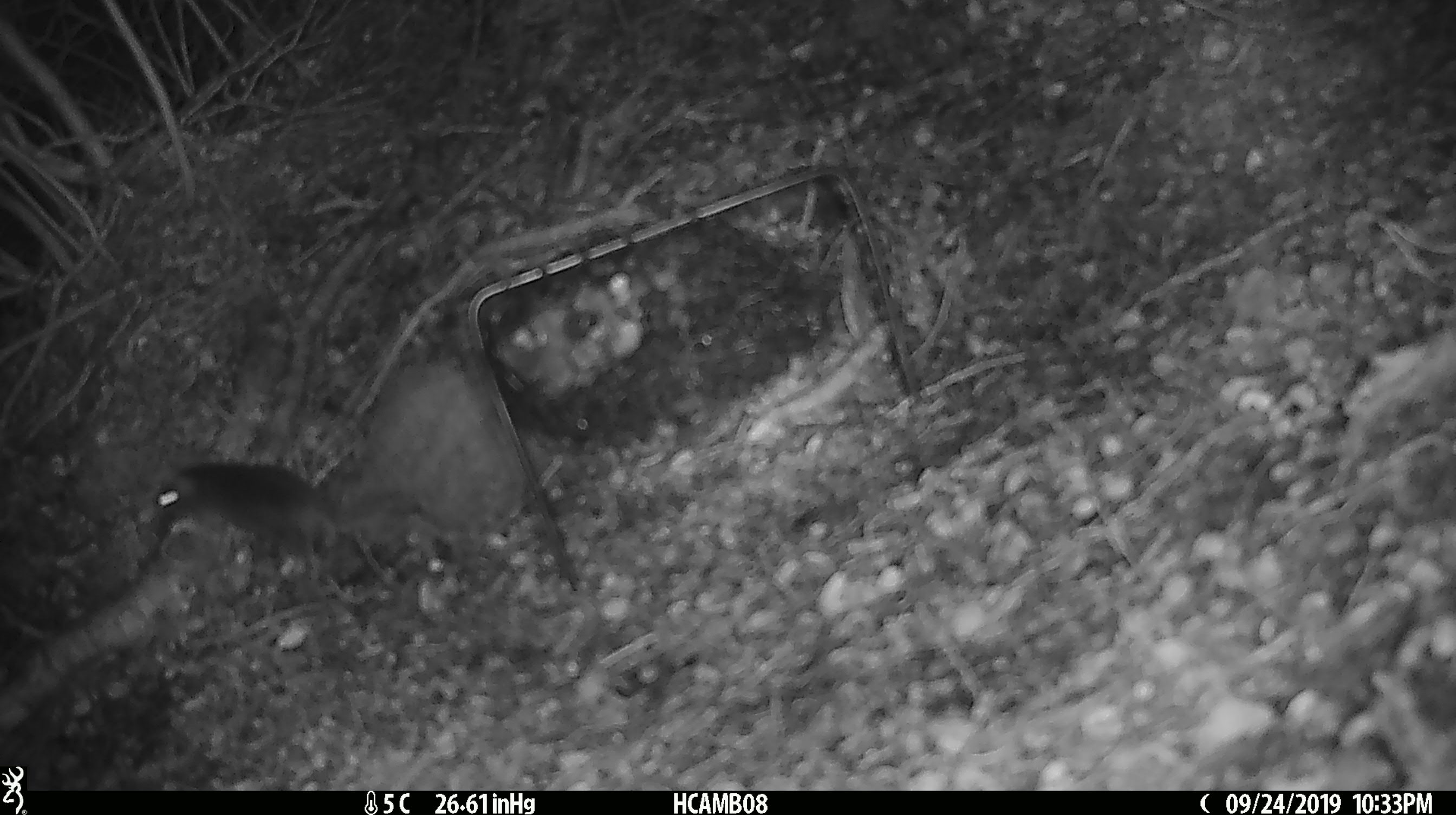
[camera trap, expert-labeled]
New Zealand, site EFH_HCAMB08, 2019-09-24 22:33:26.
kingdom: Animalia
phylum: Chordata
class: Mammalia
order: Rodentia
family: Muridae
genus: Mus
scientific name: Mus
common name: mouse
Mouse (Mus).